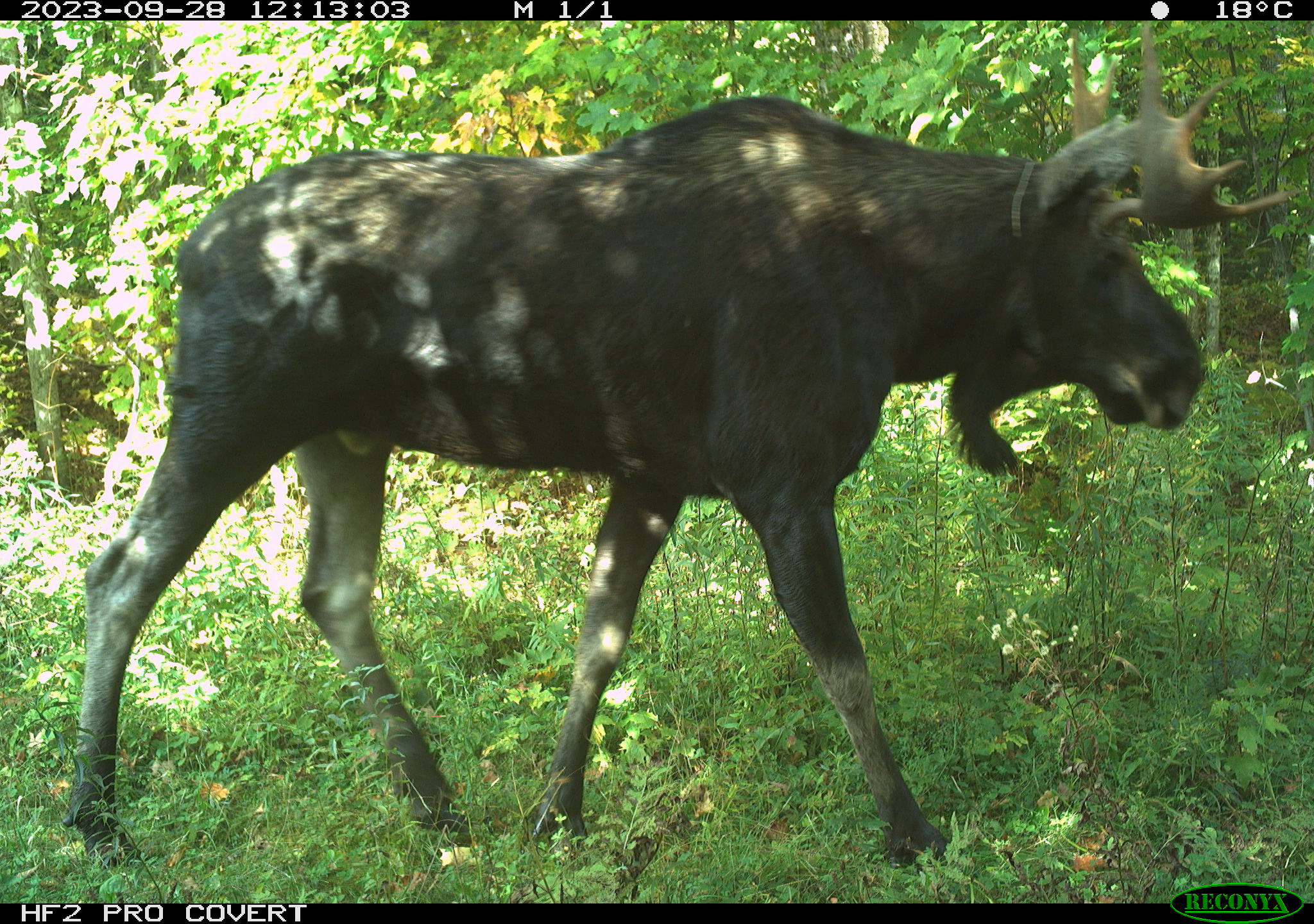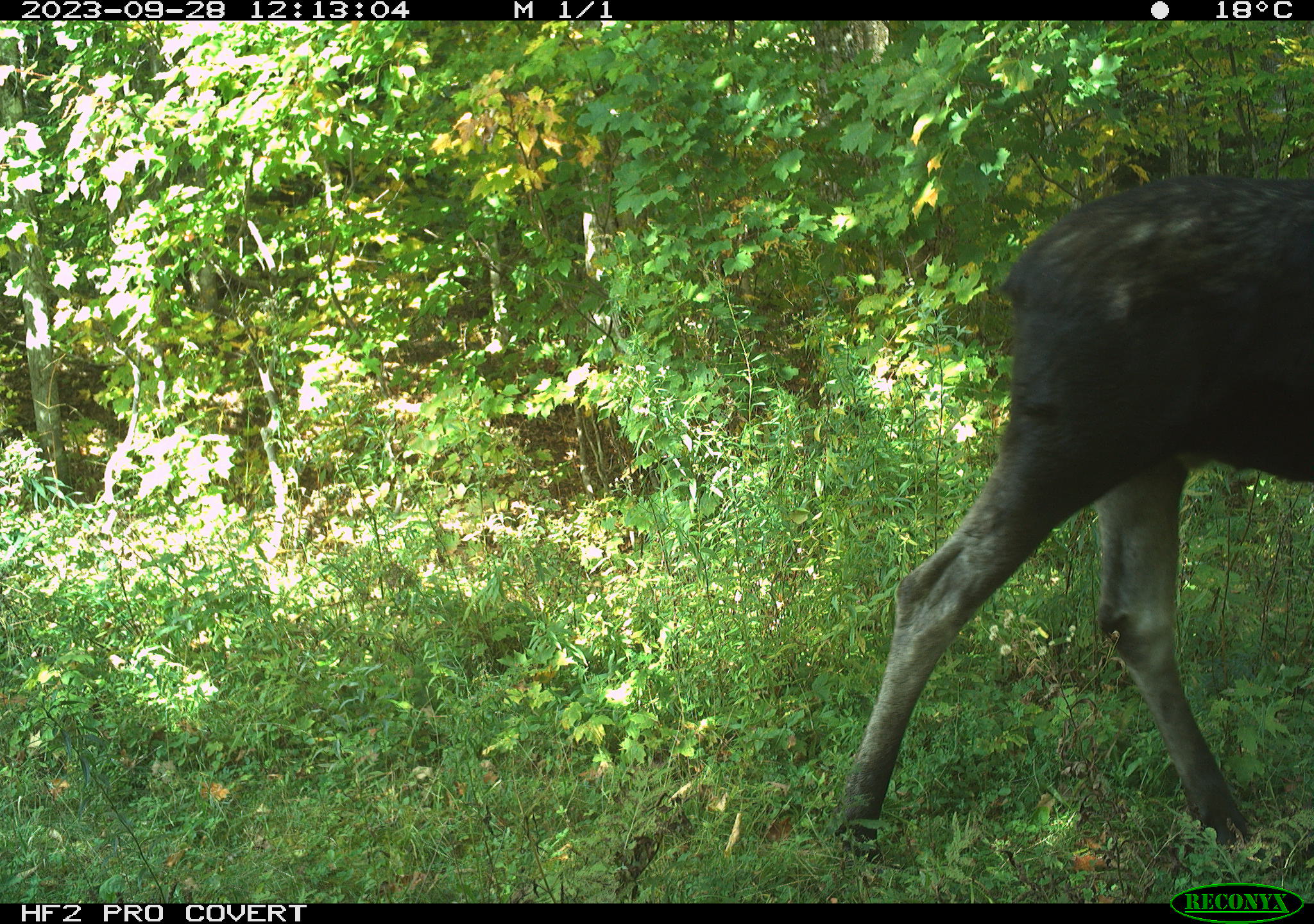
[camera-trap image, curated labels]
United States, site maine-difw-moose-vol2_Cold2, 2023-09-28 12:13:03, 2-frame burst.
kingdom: Animalia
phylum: Chordata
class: Mammalia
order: Artiodactyla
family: Cervidae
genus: Alces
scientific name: Alces alces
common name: moose